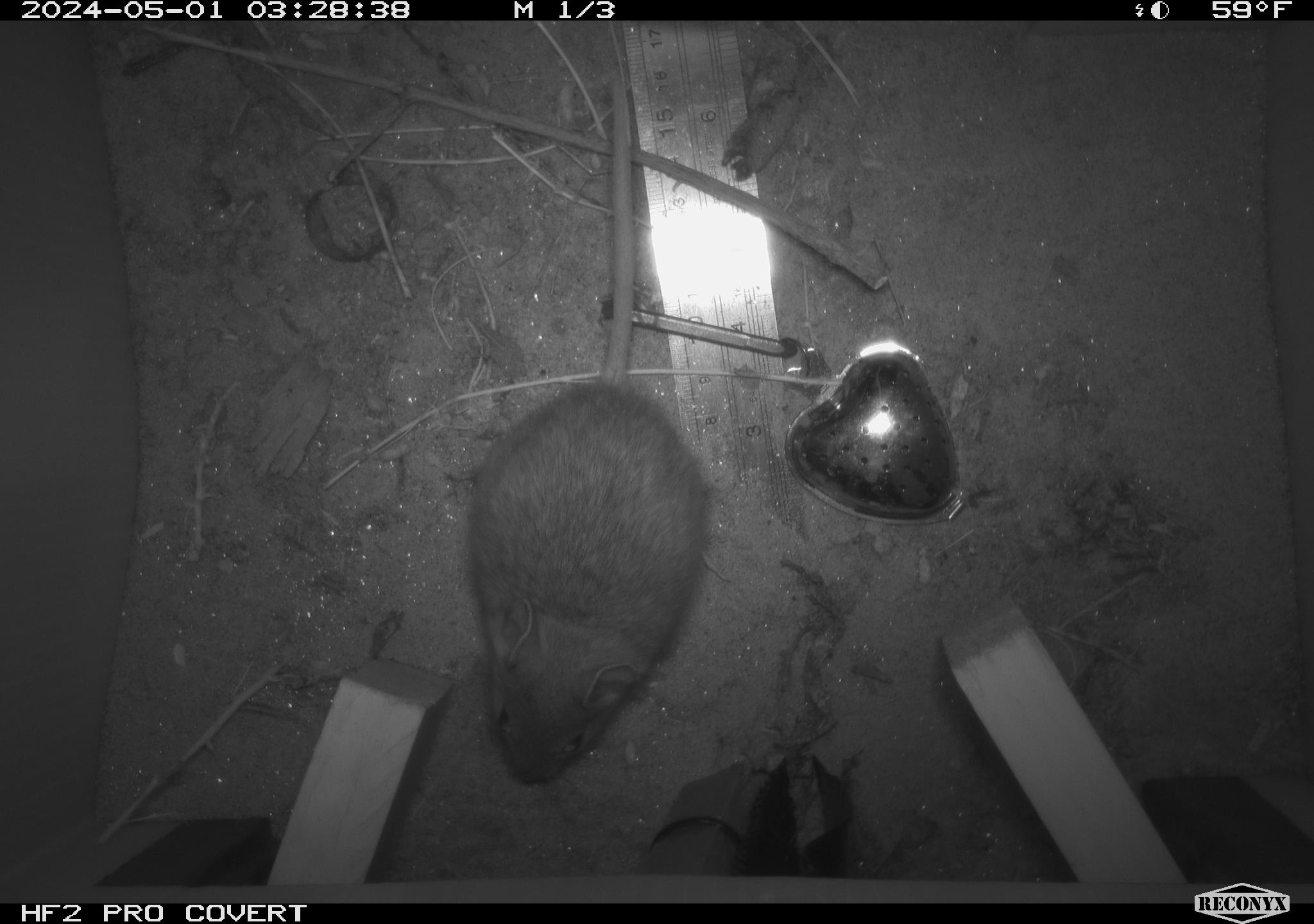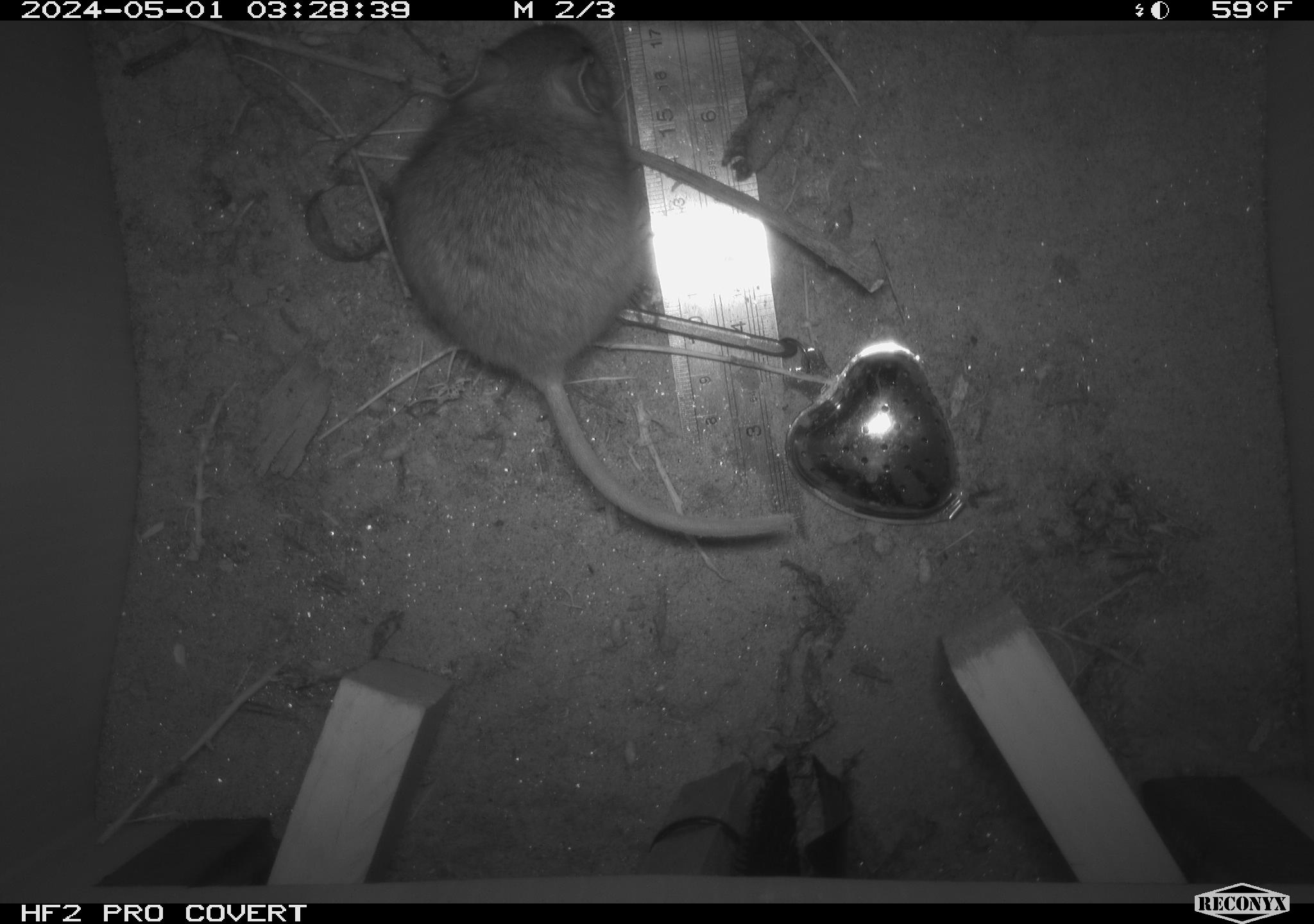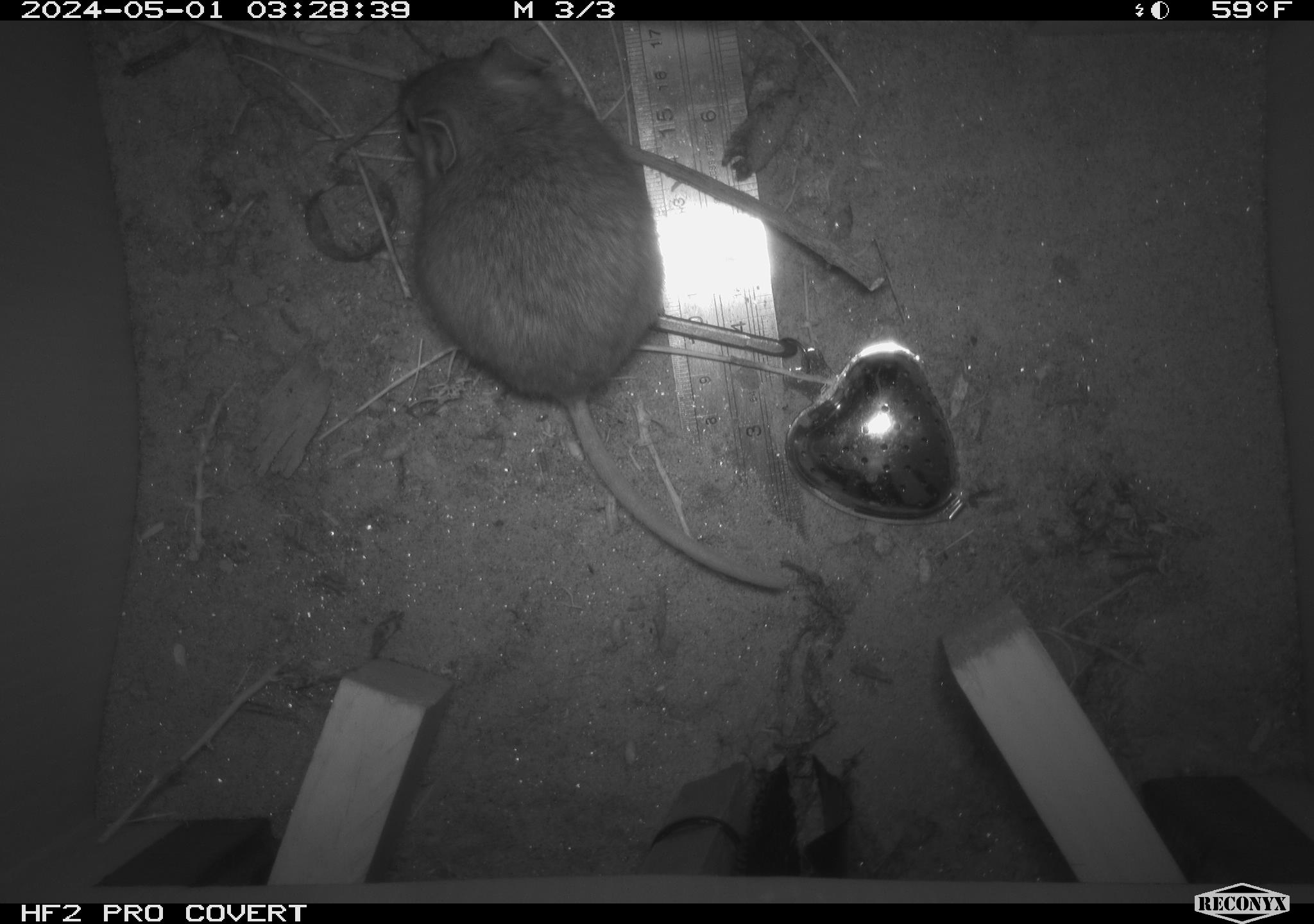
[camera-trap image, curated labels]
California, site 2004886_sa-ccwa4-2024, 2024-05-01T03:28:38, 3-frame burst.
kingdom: Animalia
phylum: Chordata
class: Mammalia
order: Rodentia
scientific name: Rodentia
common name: woodrat or rat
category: woodrat or rat species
Woodrat or rat species (woodrat or rat) (Rodentia).